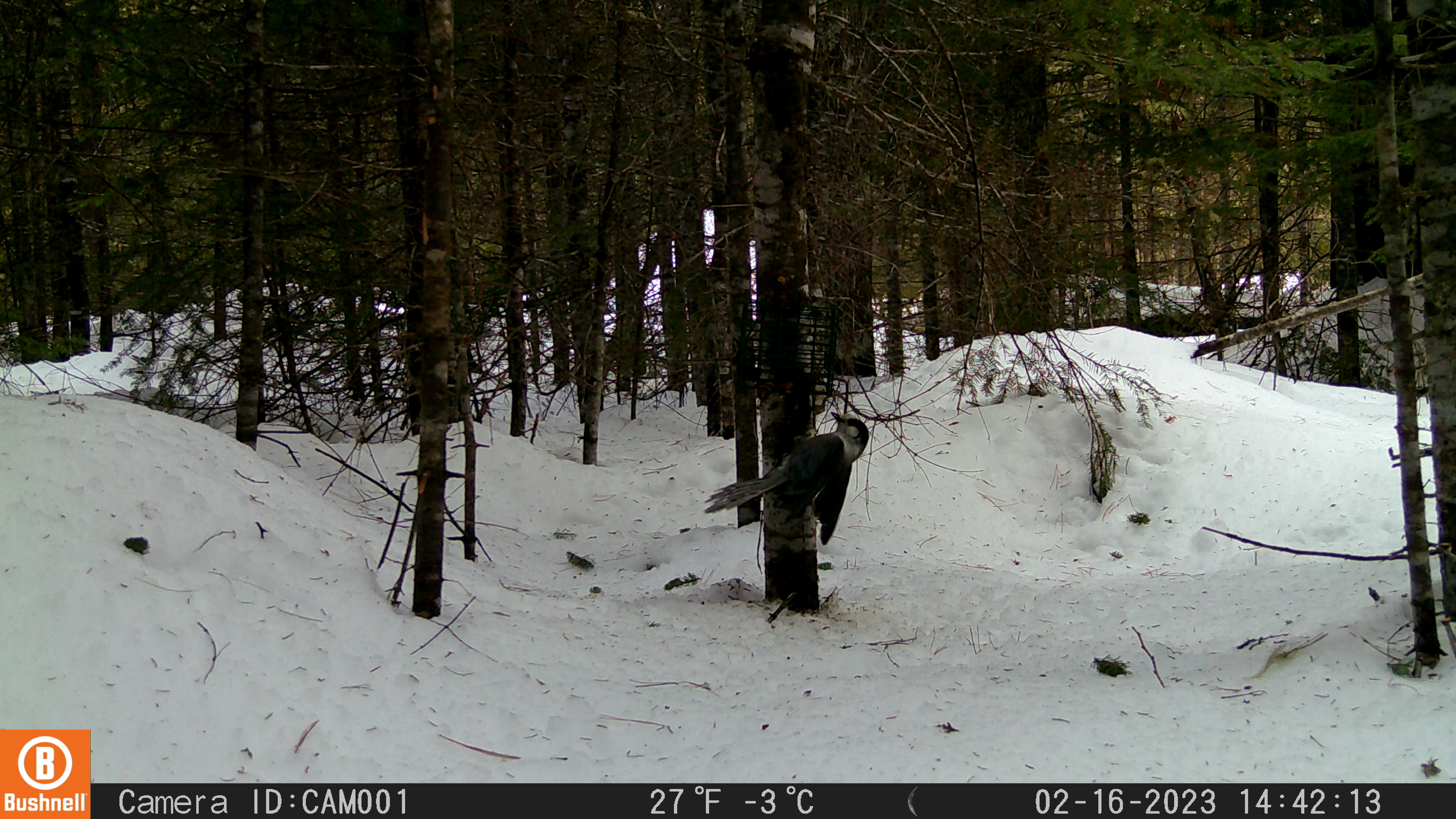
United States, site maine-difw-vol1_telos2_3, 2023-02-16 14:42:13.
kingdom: Animalia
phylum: Chordata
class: Aves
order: Passeriformes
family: Corvidae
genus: Perisoreus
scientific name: Perisoreus canadensis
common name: canada jay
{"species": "canada jay (Perisoreus canadensis)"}